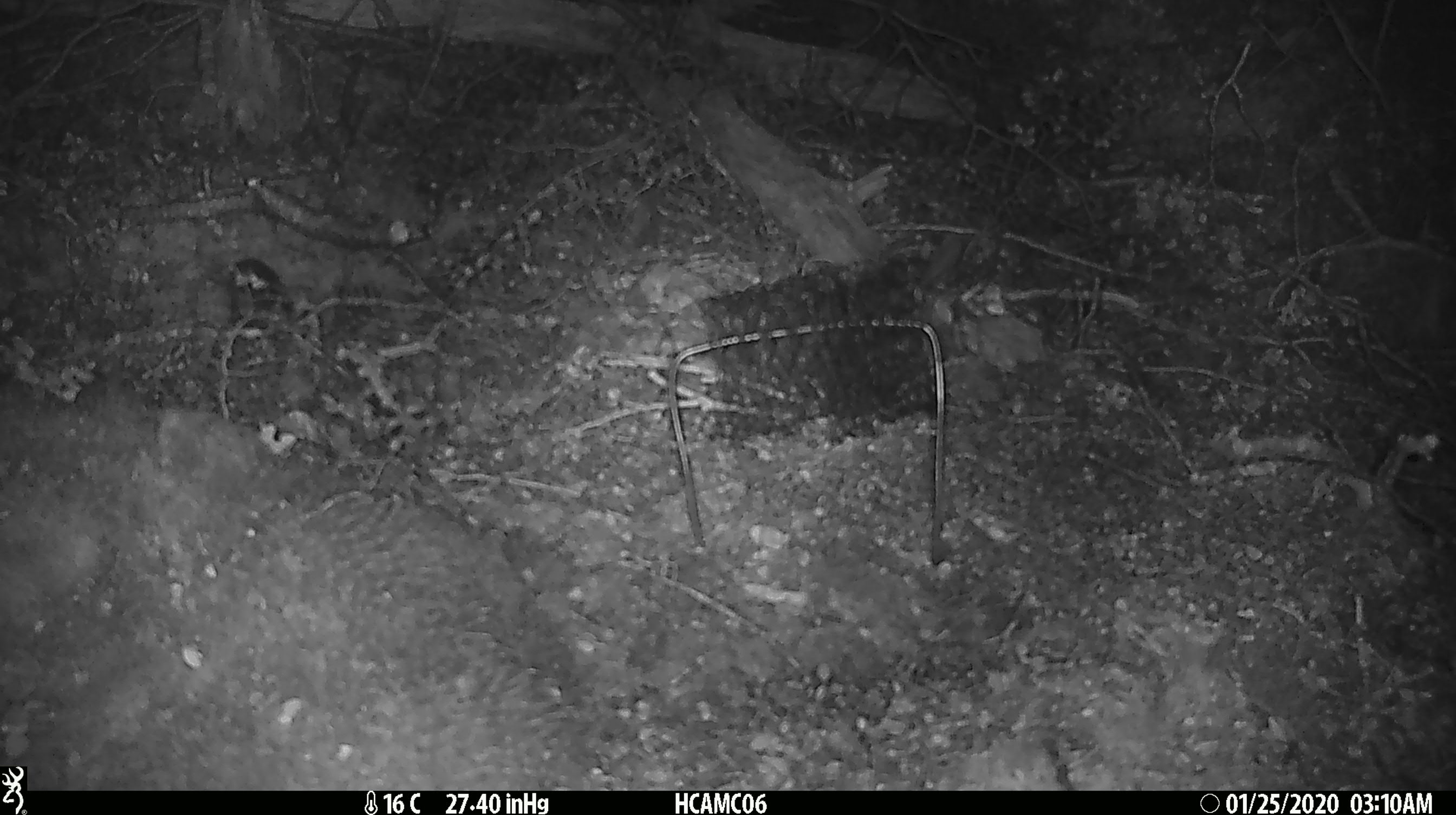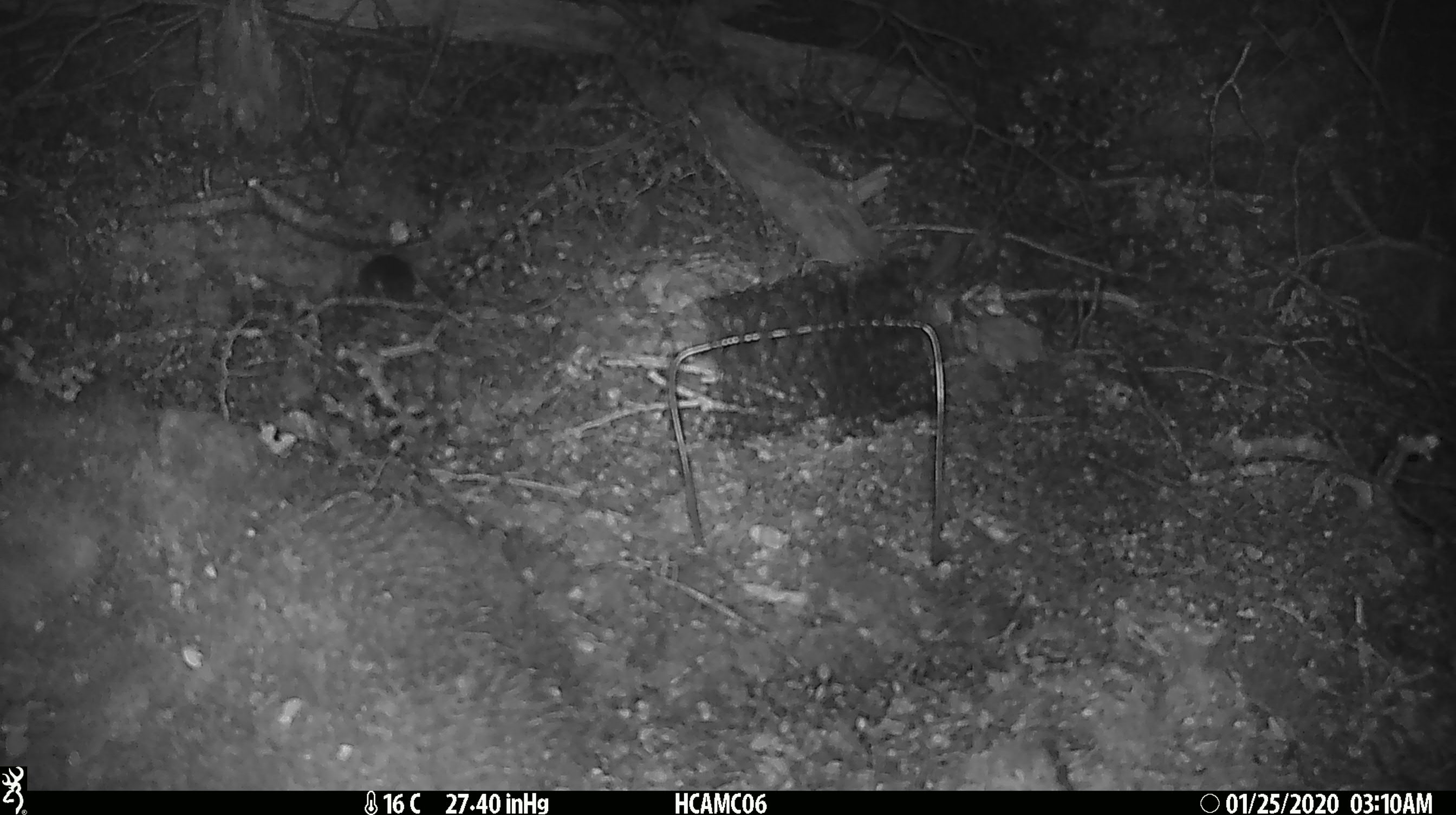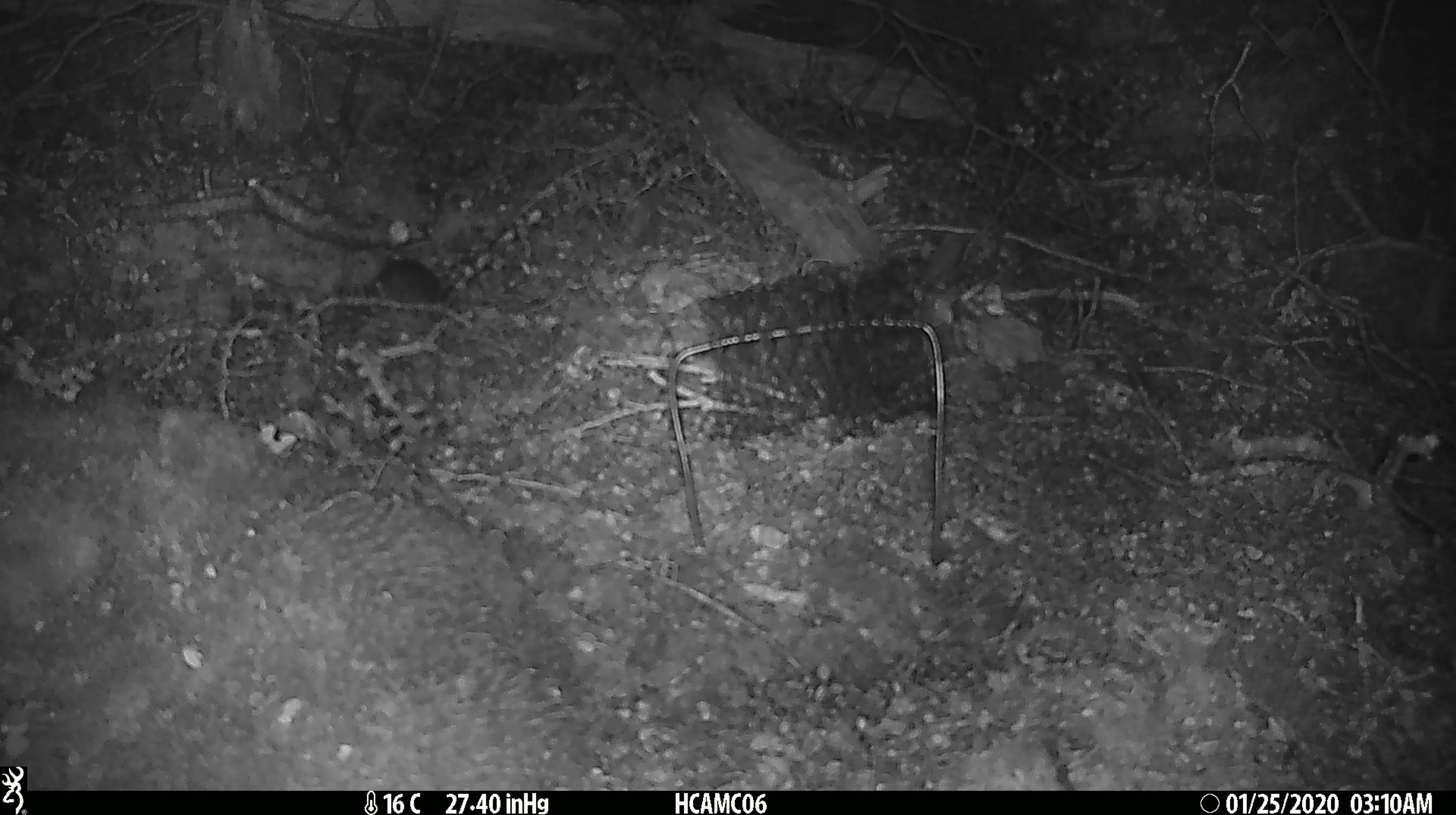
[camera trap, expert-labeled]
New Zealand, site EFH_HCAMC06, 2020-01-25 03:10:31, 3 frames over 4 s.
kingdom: Animalia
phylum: Chordata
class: Mammalia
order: Rodentia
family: Muridae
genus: Mus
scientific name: Mus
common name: mouse